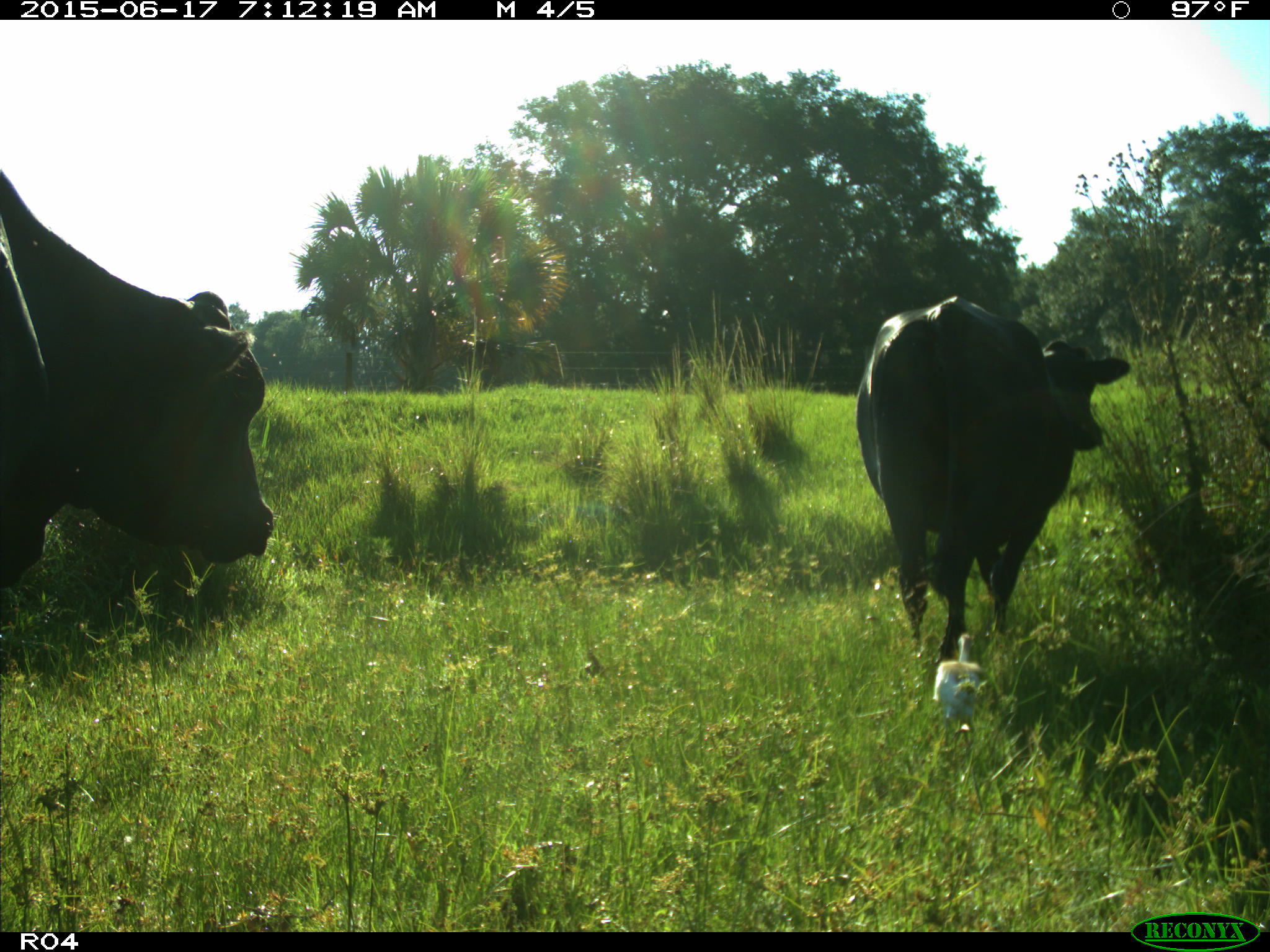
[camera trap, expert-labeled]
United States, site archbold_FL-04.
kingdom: Animalia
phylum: Chordata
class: Mammalia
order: Artiodactyla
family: Bovidae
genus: Bos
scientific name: Bos taurus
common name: domestic cow